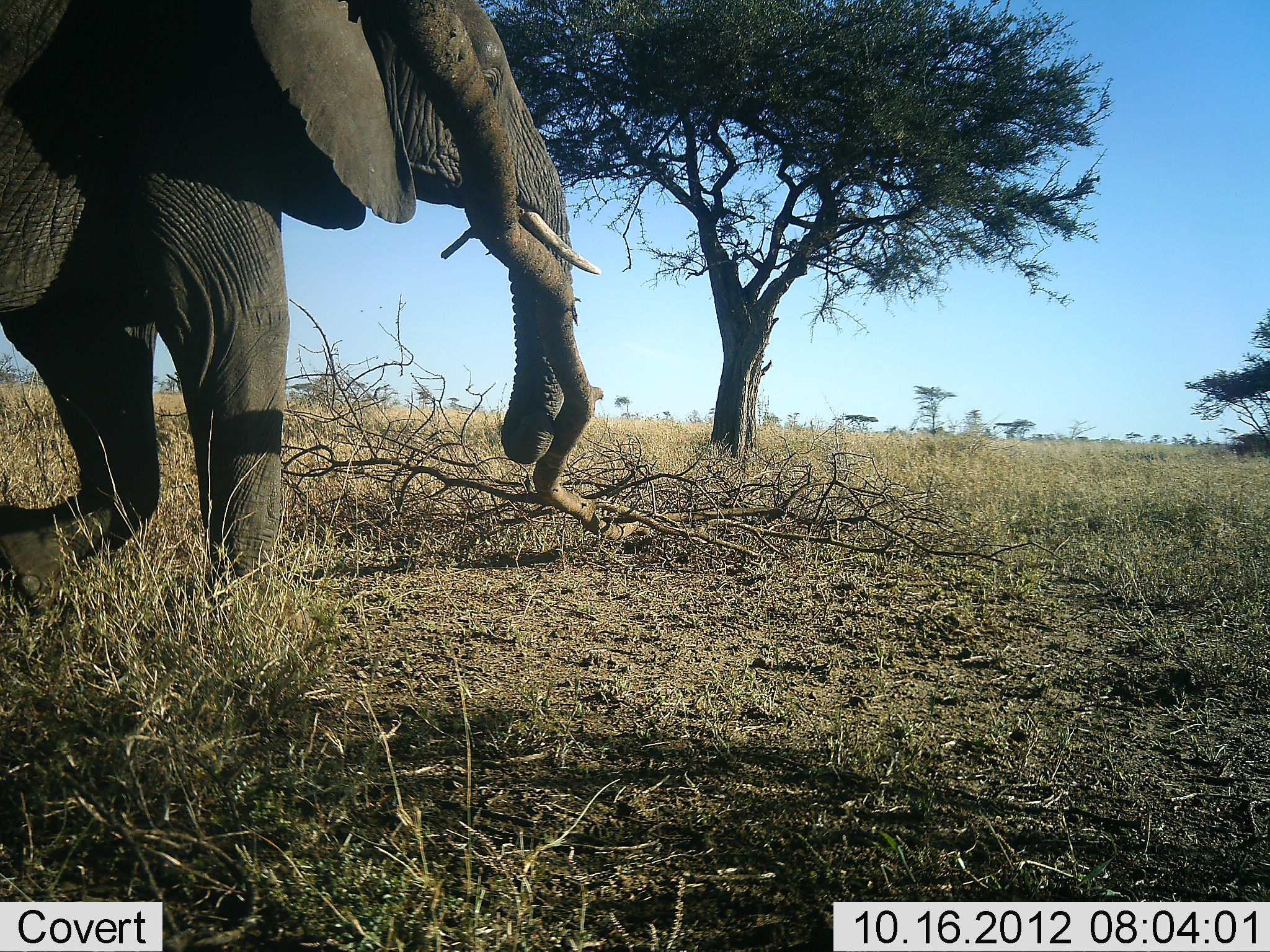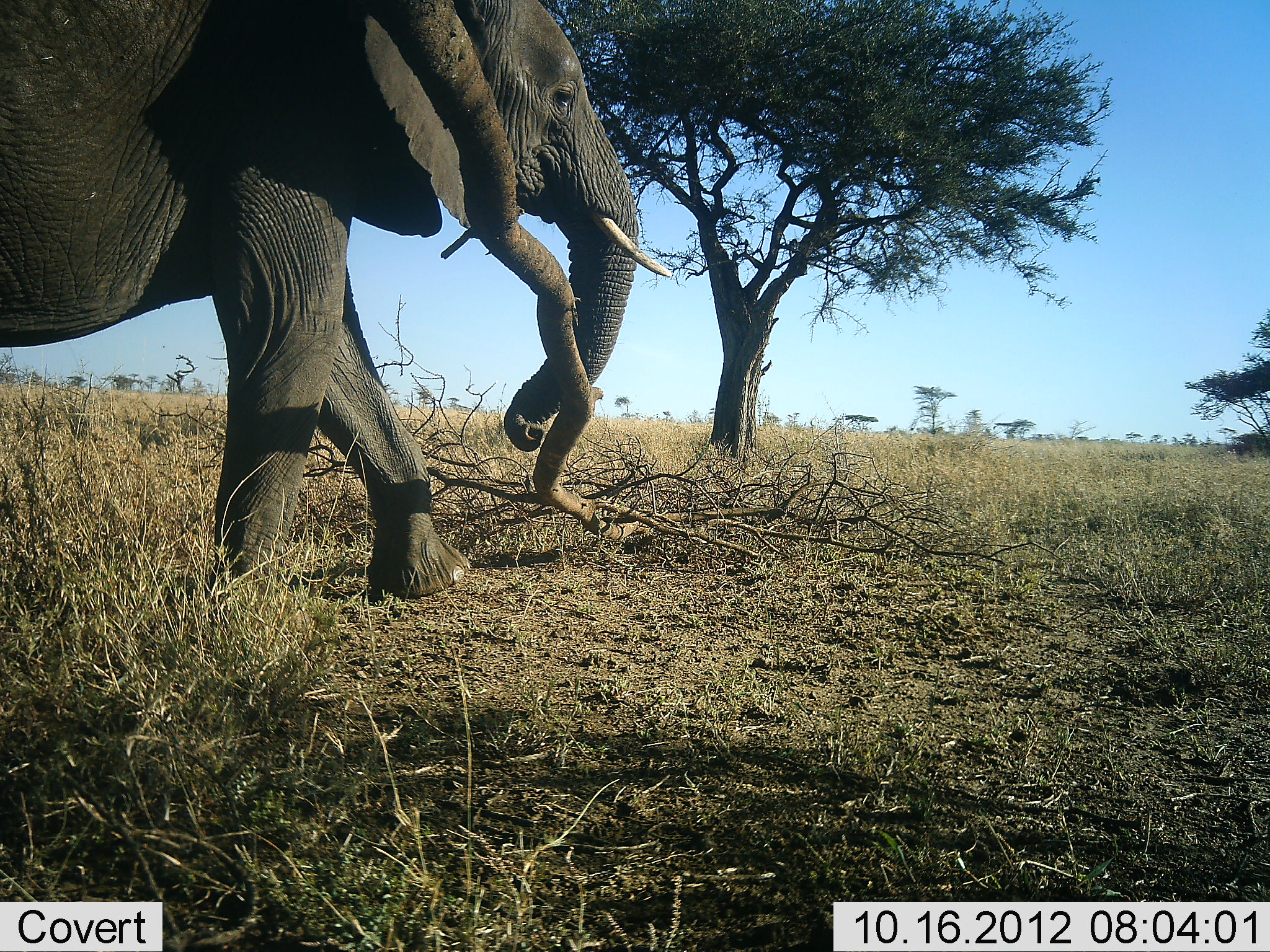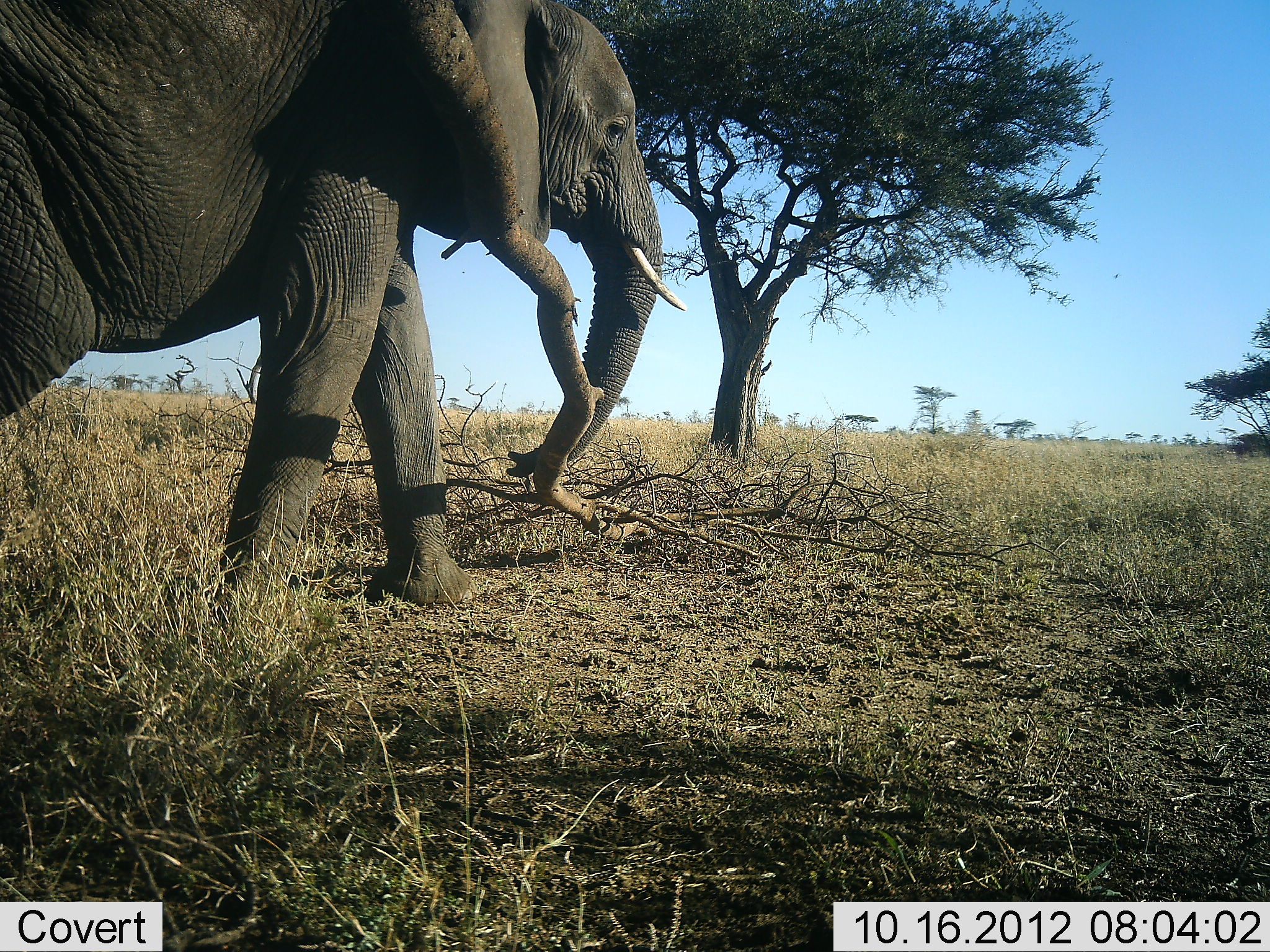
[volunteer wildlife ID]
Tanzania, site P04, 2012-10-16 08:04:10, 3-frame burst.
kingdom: Animalia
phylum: Chordata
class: Mammalia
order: Proboscidea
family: Elephantidae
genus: Loxodonta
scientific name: Loxodonta africana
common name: african bush elephant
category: elephant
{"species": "elephant (african bush elephant) (Loxodonta africana)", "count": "1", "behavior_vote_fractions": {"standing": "0%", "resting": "0%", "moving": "100%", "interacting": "0%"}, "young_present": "0%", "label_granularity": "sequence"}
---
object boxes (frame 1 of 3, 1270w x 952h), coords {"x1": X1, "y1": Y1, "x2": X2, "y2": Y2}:
animal: {"x1": 0, "y1": 0, "x2": 603, "y2": 609}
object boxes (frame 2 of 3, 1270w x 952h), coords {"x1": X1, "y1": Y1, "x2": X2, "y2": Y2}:
animal: {"x1": 0, "y1": 0, "x2": 671, "y2": 598}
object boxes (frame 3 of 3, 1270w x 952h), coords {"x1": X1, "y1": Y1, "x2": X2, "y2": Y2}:
animal: {"x1": 0, "y1": 0, "x2": 690, "y2": 625}